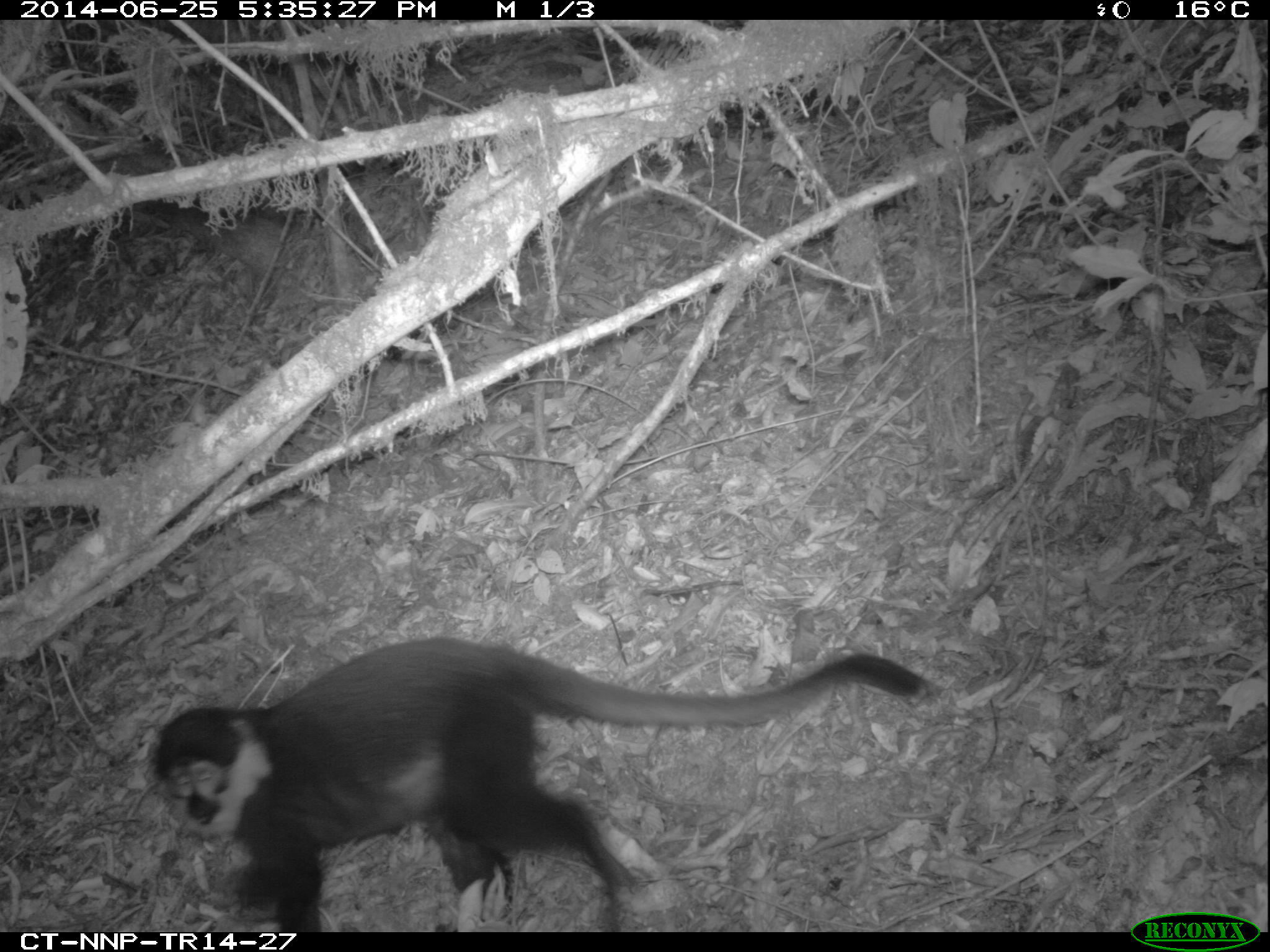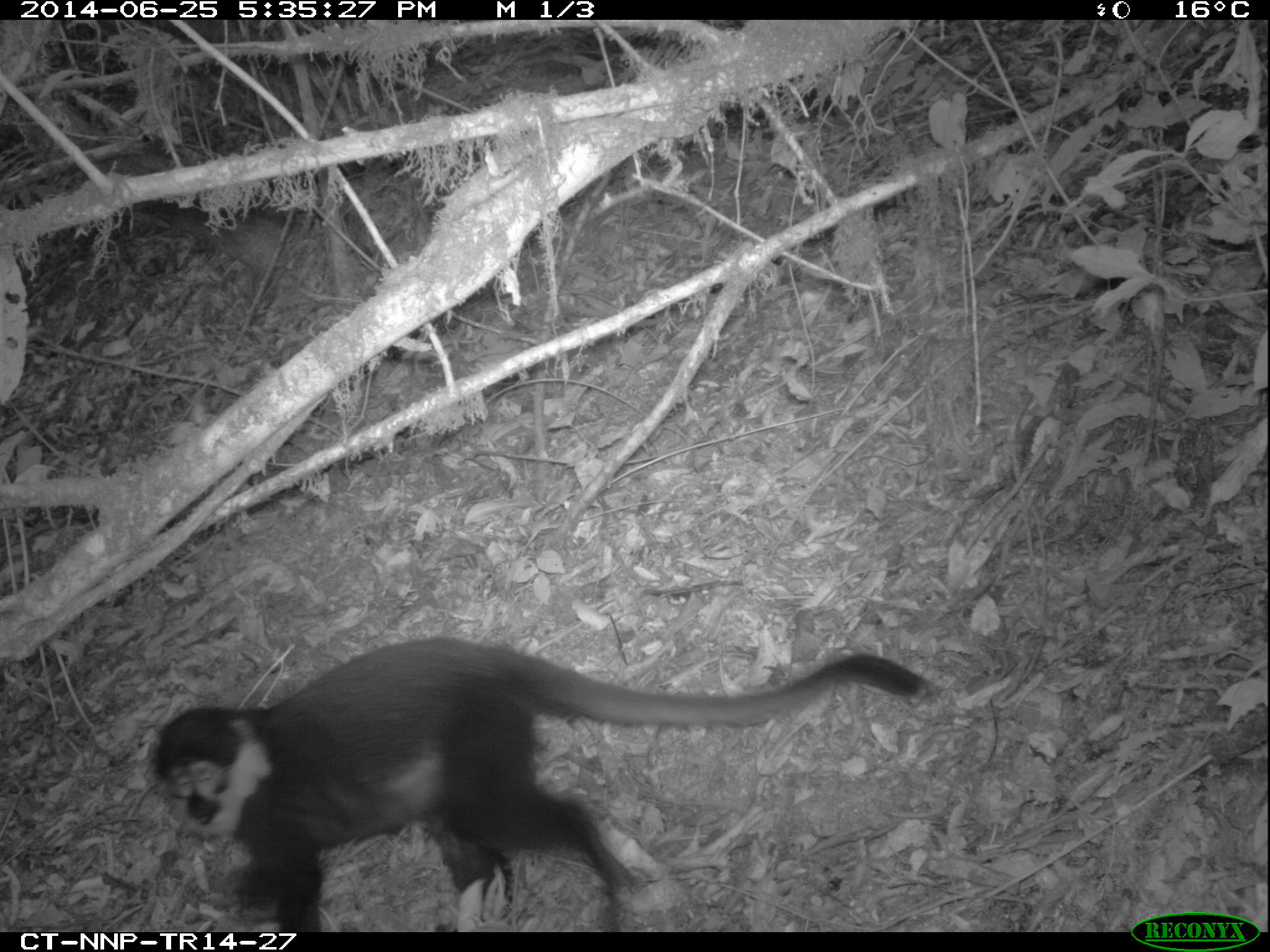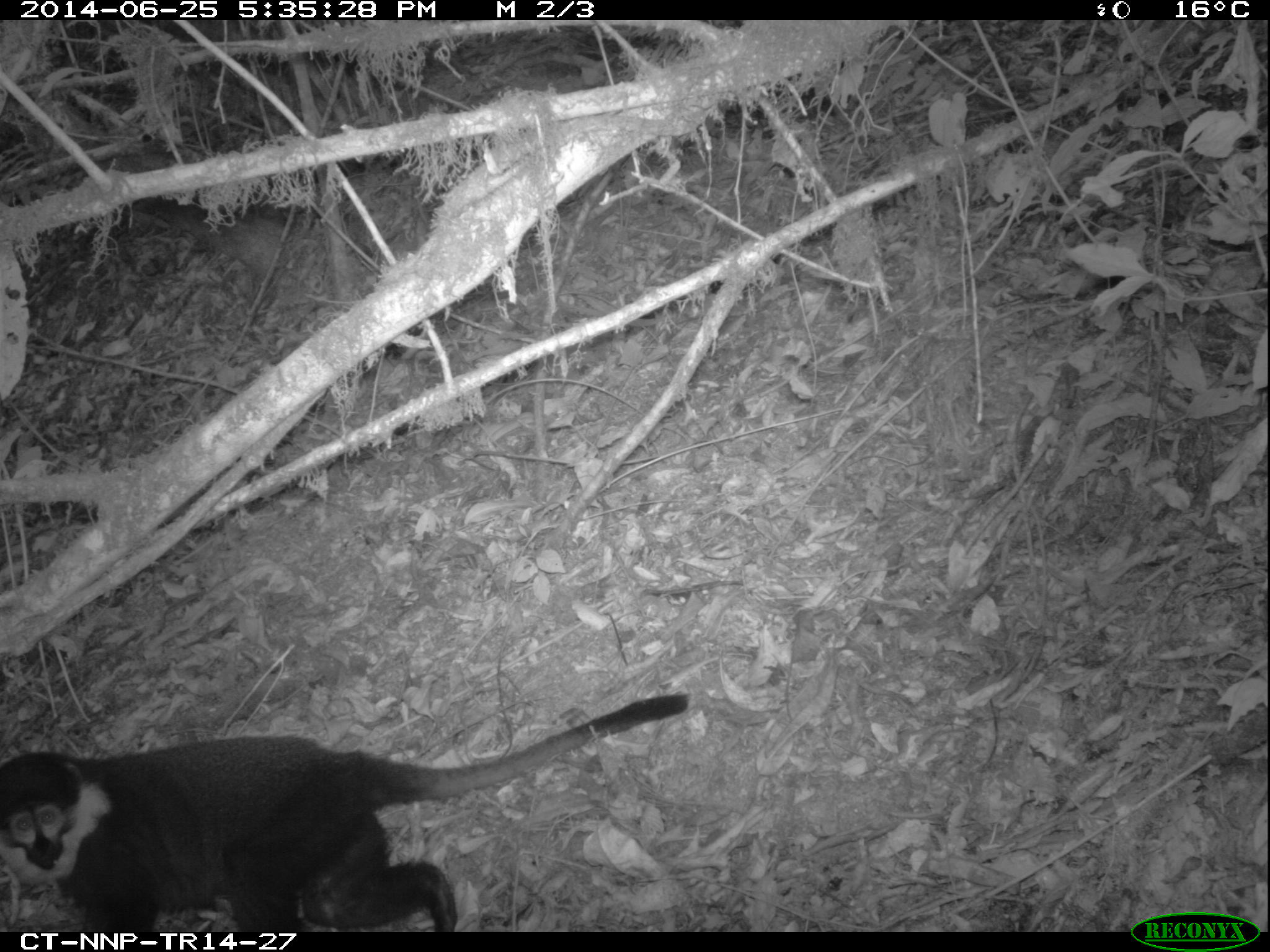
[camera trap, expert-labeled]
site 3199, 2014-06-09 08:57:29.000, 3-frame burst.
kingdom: Animalia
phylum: Chordata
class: Mammalia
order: Primates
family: Cercopithecidae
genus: Allochrocebus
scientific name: Allochrocebus lhoesti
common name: l'hoest's monkey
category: cercopithecus lhoesti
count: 1